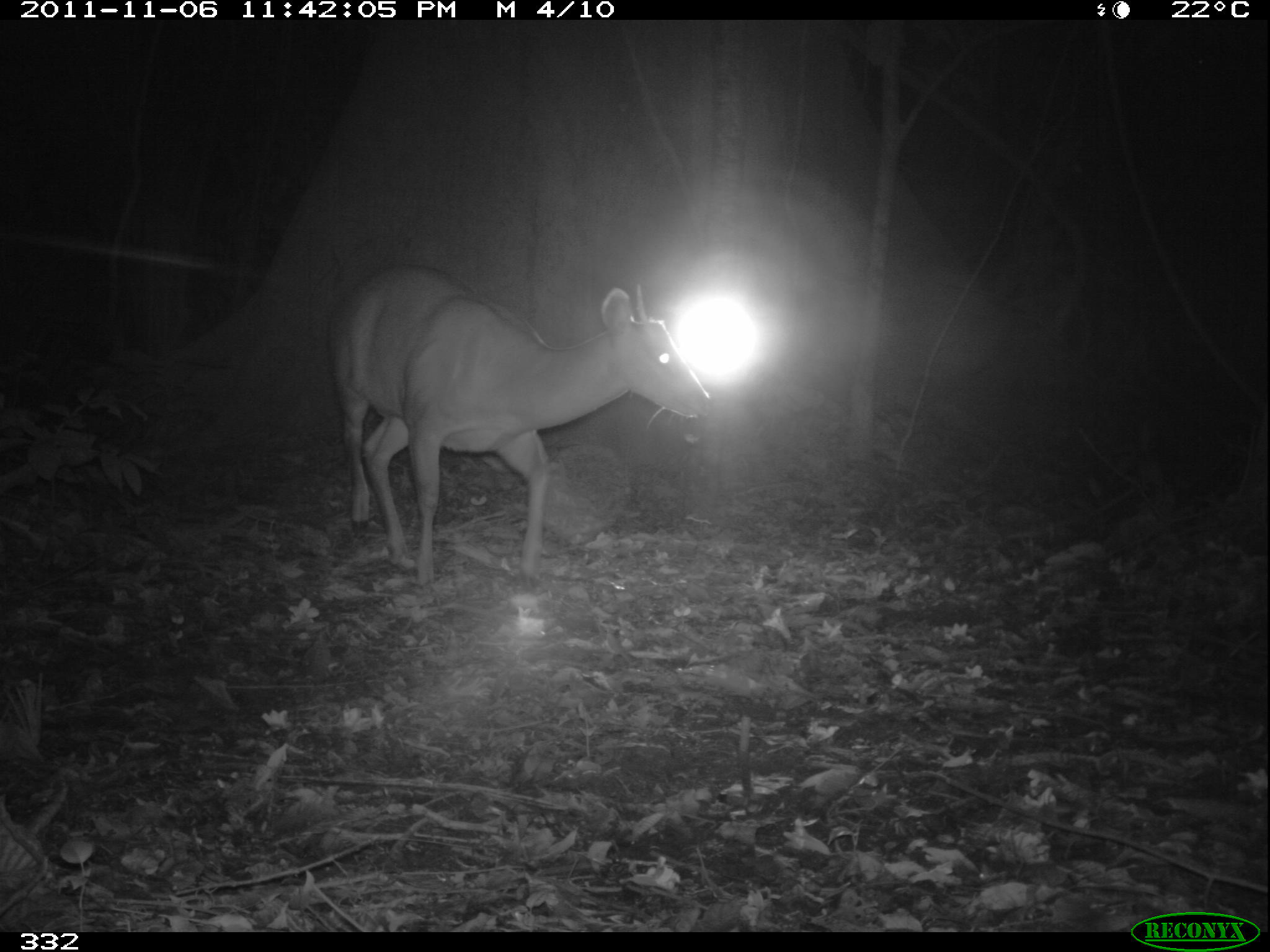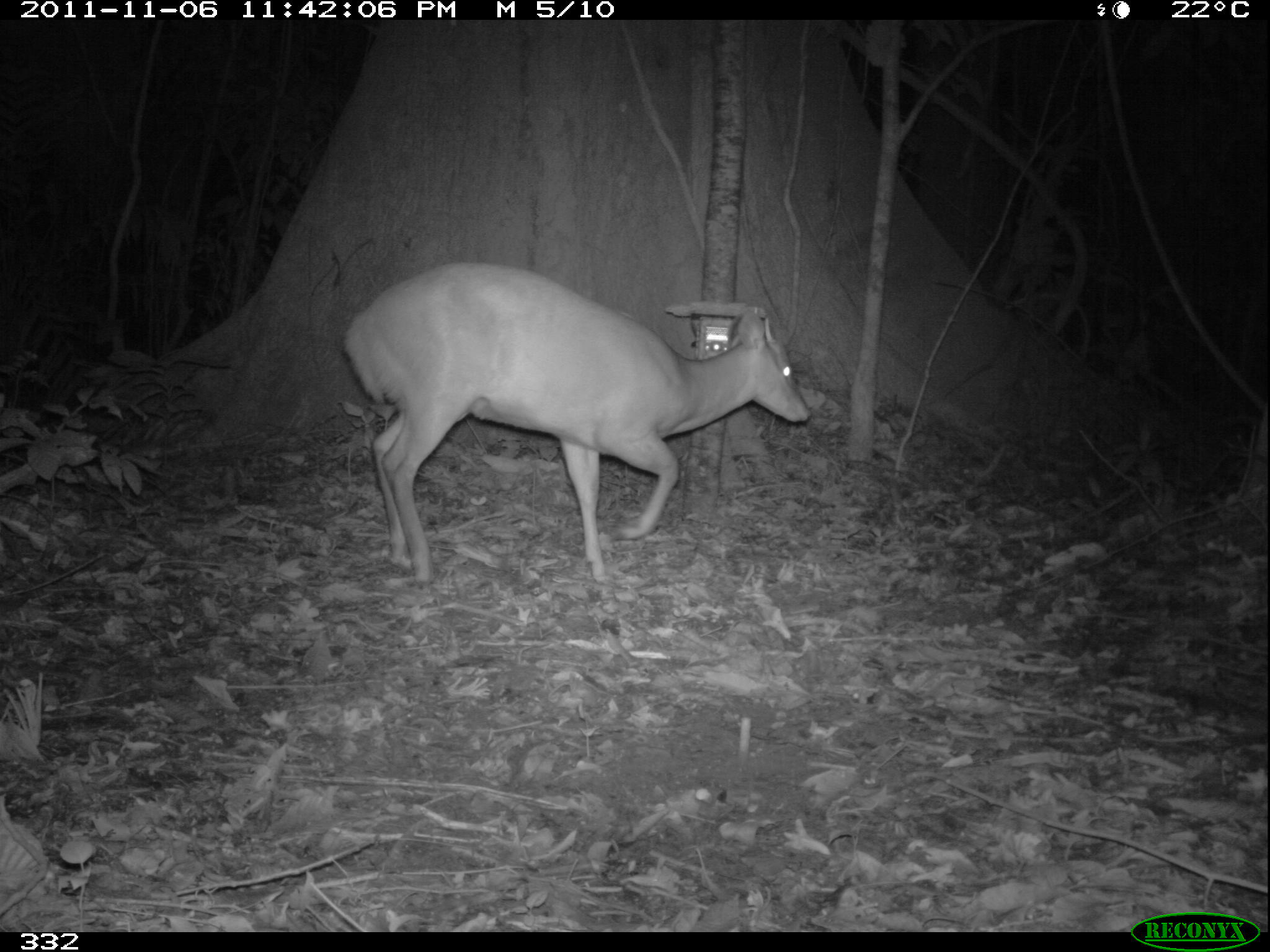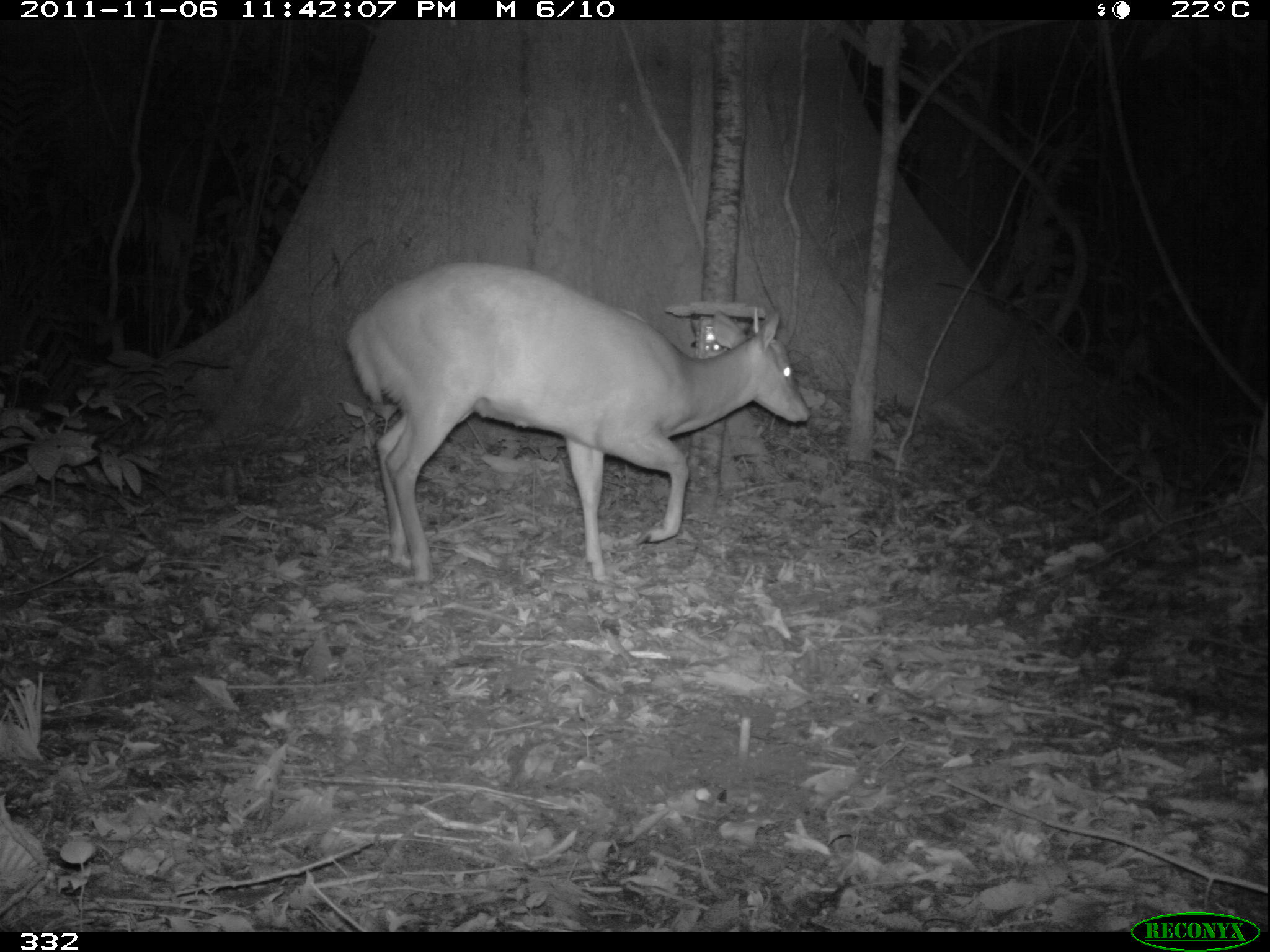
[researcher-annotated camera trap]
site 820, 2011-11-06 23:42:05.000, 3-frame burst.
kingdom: Animalia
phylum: Chordata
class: Mammalia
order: Artiodactyla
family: Cervidae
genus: Mazama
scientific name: Mazama americana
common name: red brocket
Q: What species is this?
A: Mazama americana (red brocket).